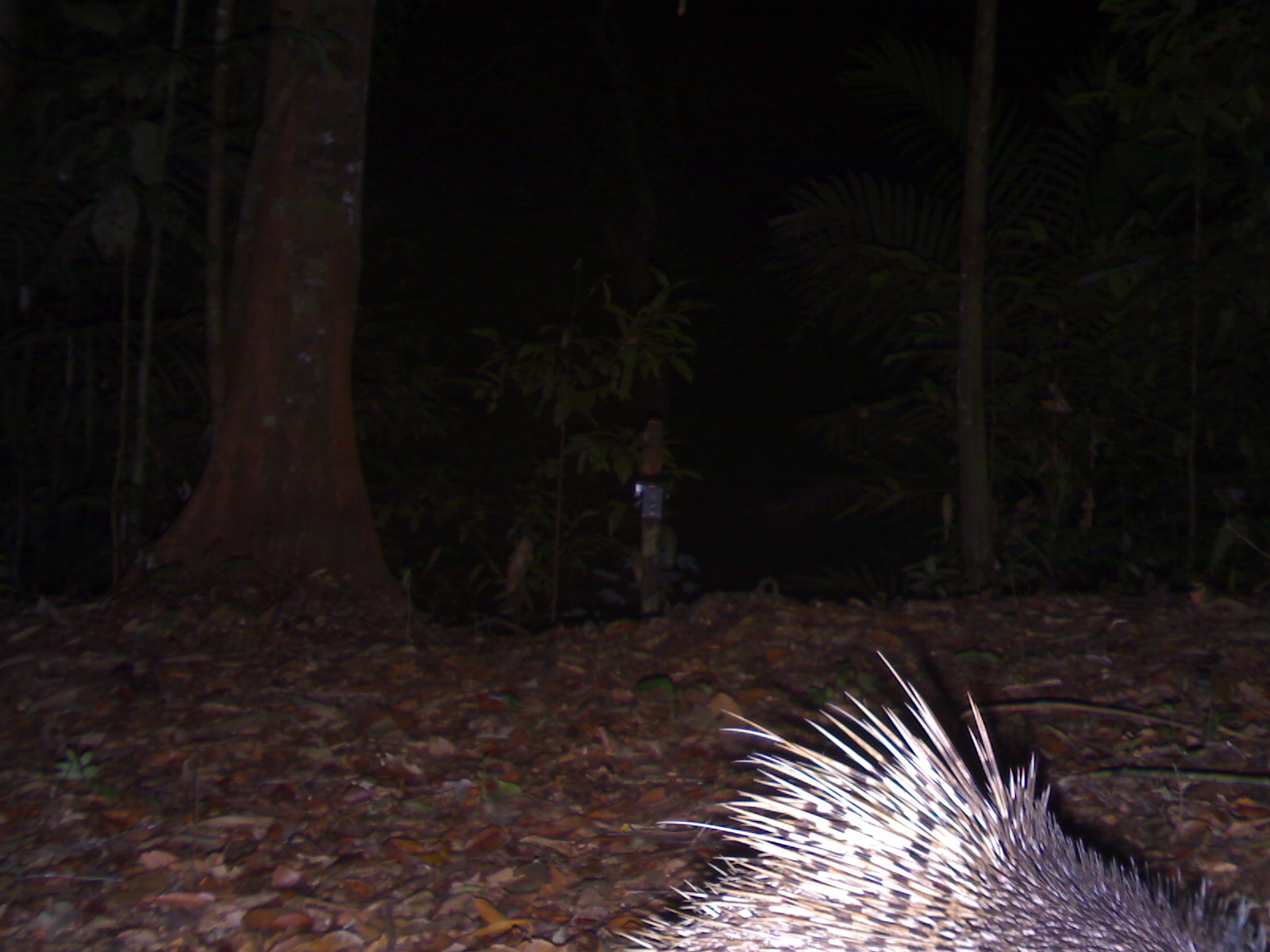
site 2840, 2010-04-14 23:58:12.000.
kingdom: Animalia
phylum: Chordata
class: Mammalia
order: Rodentia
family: Hystricidae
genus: Hystrix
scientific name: Hystrix brachyura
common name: east asian porcupine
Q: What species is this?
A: Hystrix brachyura (east asian porcupine).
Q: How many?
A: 1.